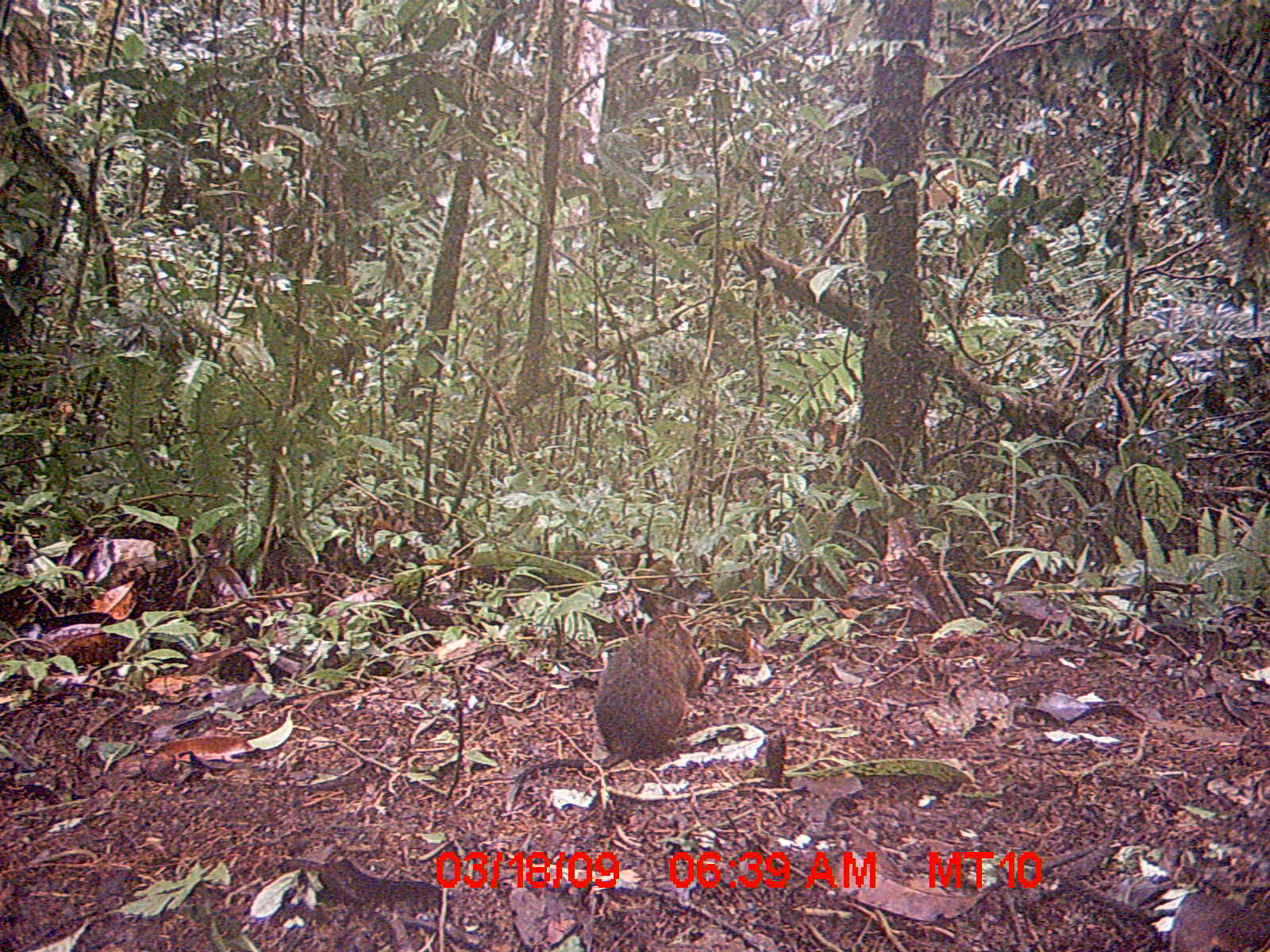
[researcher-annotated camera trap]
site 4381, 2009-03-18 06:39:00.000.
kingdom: Animalia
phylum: Chordata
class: Mammalia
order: Rodentia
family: Nesomyidae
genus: Nesomys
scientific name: Nesomys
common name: nesomys rodents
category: nesomys sp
Nesomys sp (nesomys rodents) (Nesomys), count 1.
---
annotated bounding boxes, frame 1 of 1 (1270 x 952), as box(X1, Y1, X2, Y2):
nesomys sp: box(503, 615, 705, 813)